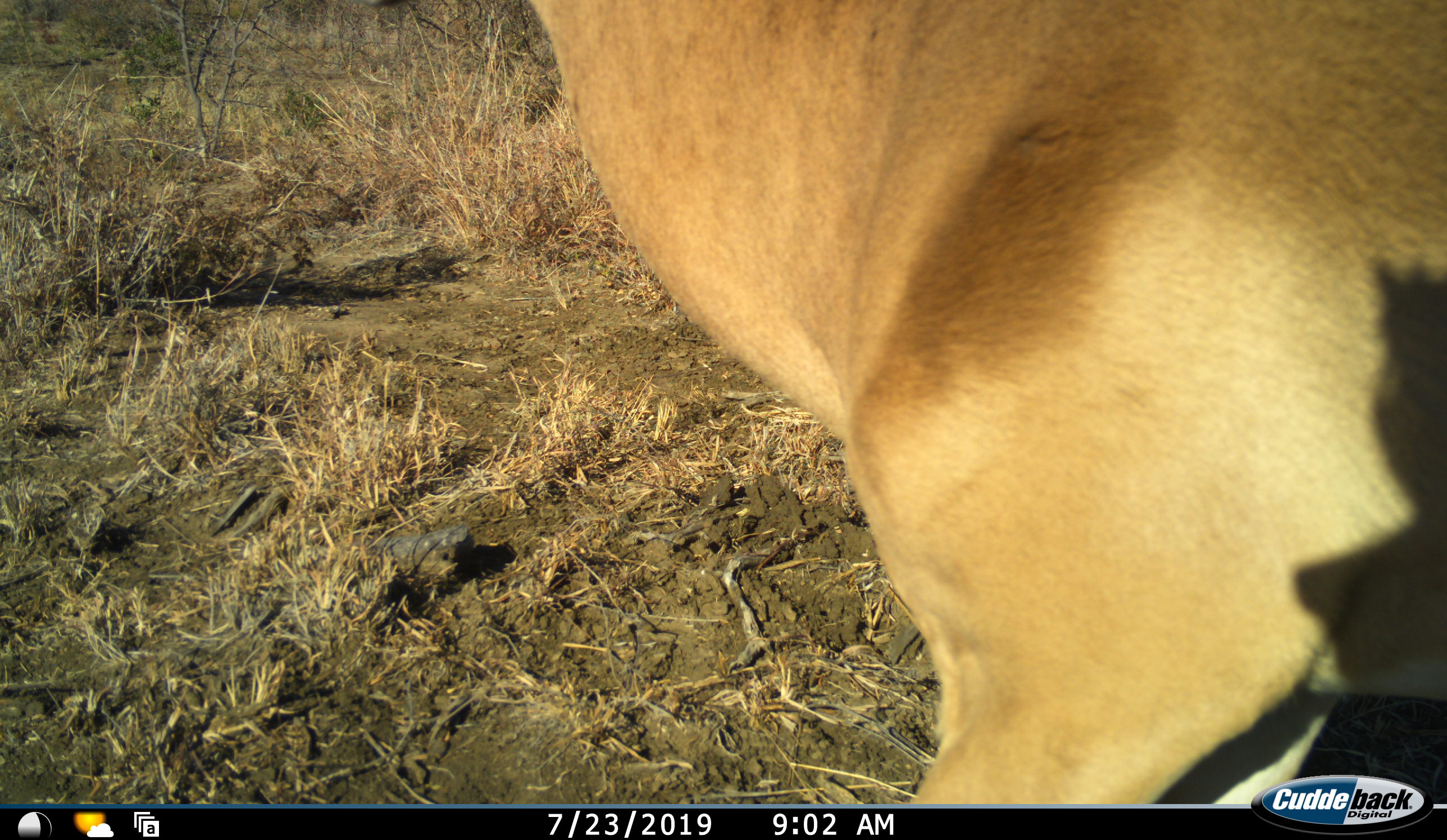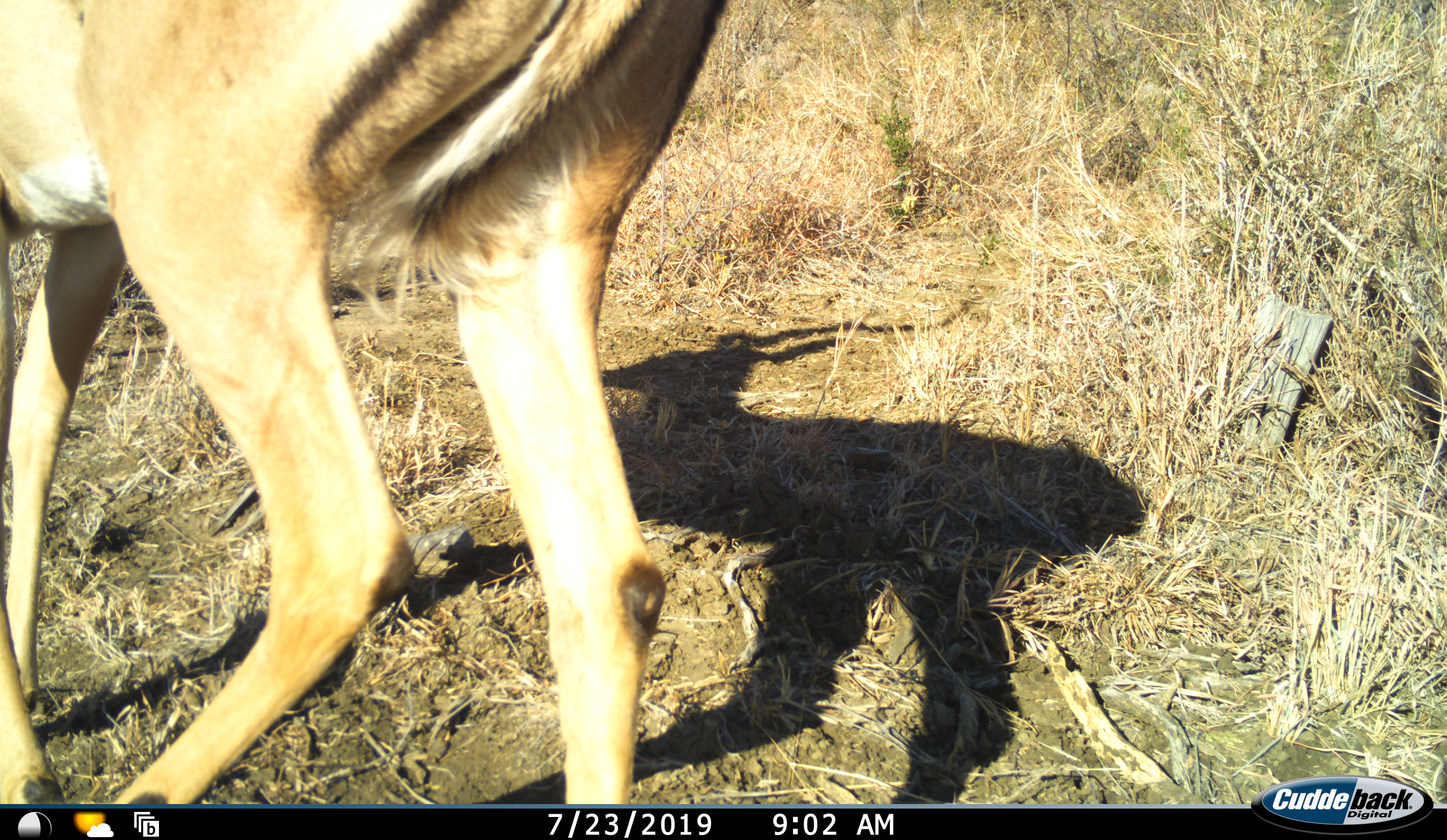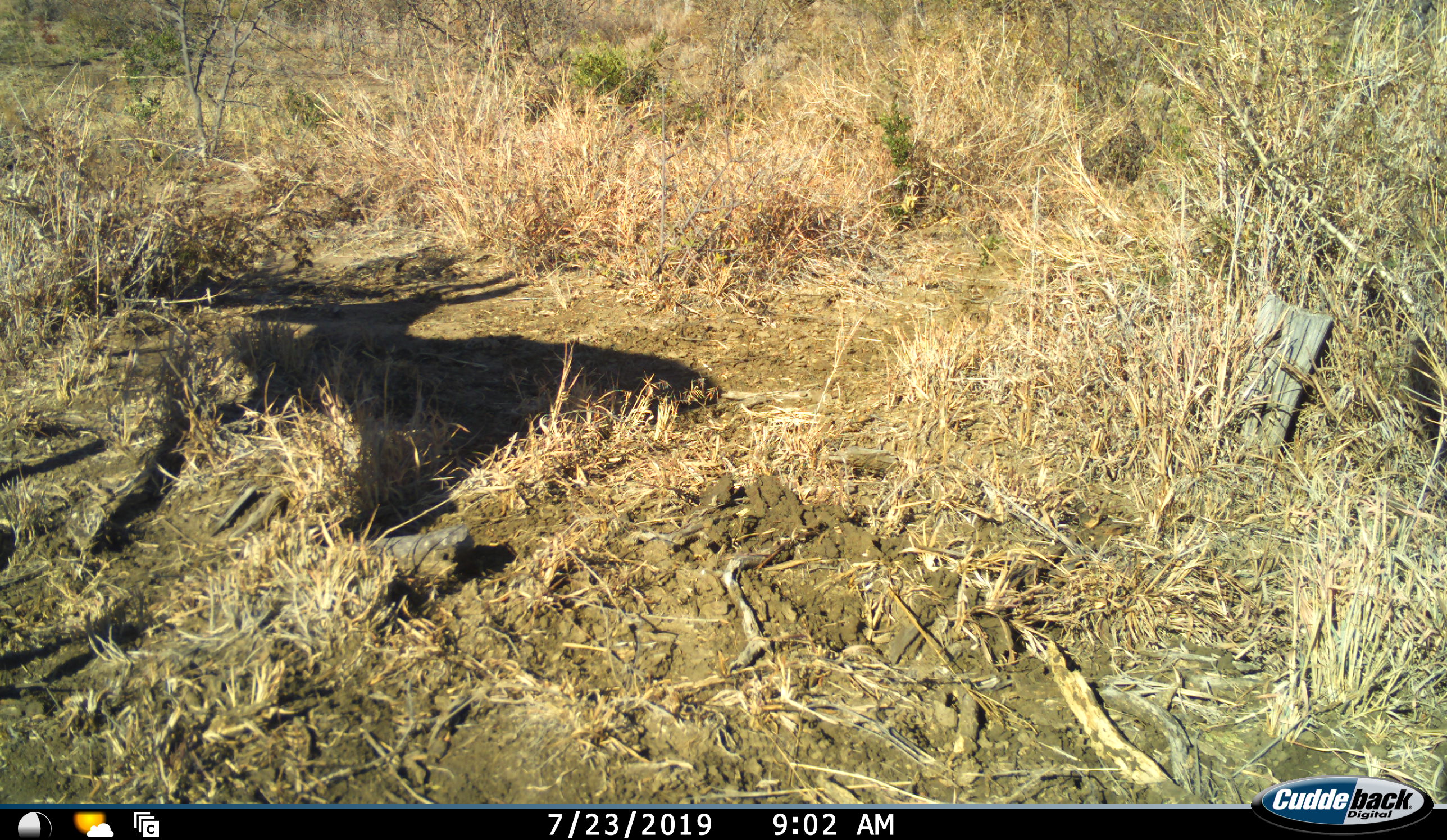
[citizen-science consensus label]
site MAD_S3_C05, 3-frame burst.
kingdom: Animalia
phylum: Chordata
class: Mammalia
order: Artiodactyla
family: Bovidae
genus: Aepyceros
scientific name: Aepyceros melampus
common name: impala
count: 1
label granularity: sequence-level